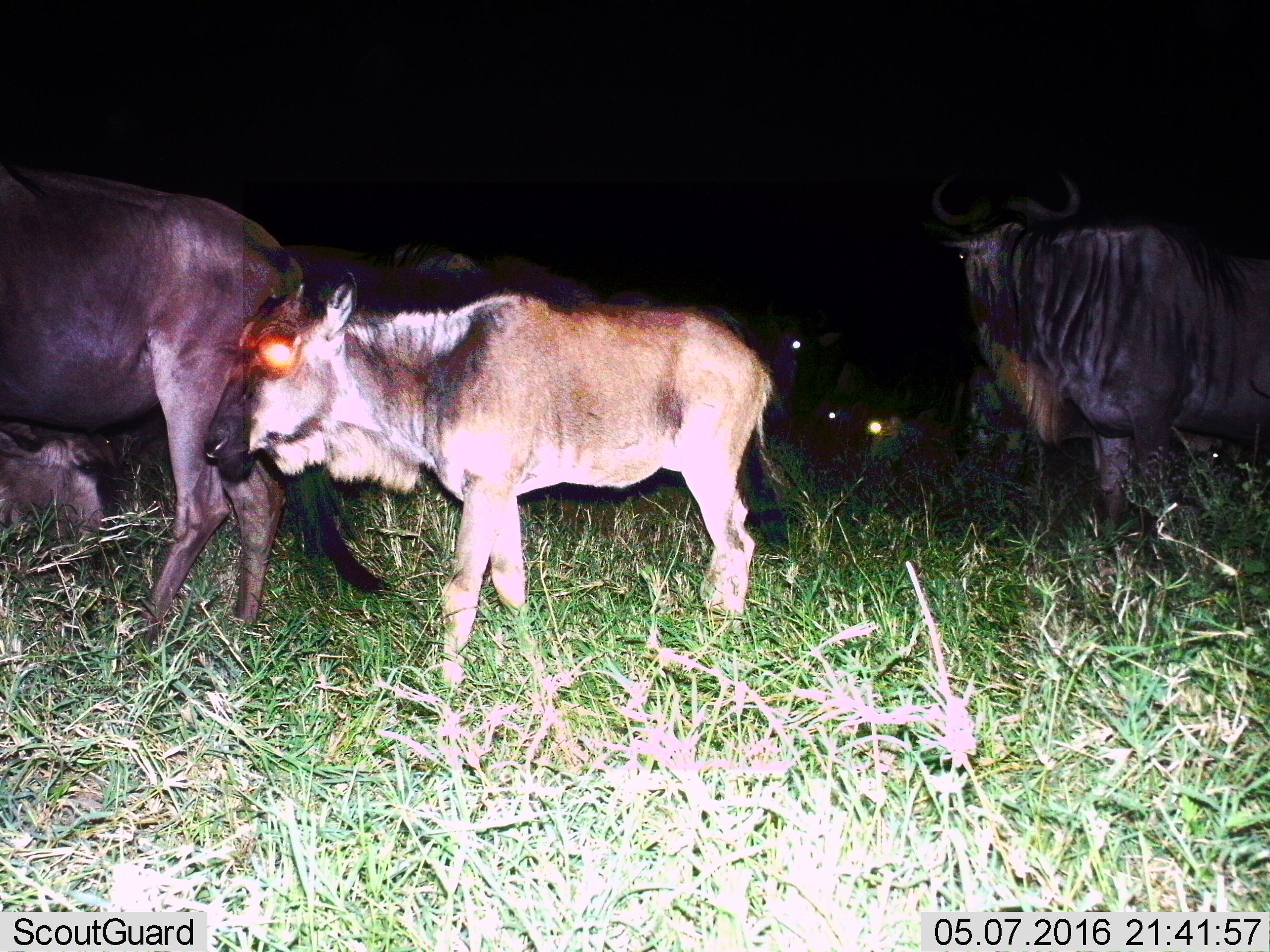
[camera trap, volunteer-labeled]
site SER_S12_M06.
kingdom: Animalia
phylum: Chordata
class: Mammalia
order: Artiodactyla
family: Bovidae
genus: Connochaetes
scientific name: Connochaetes taurinus taurinus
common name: blue wildebeest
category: wildebeestblue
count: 6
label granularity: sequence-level